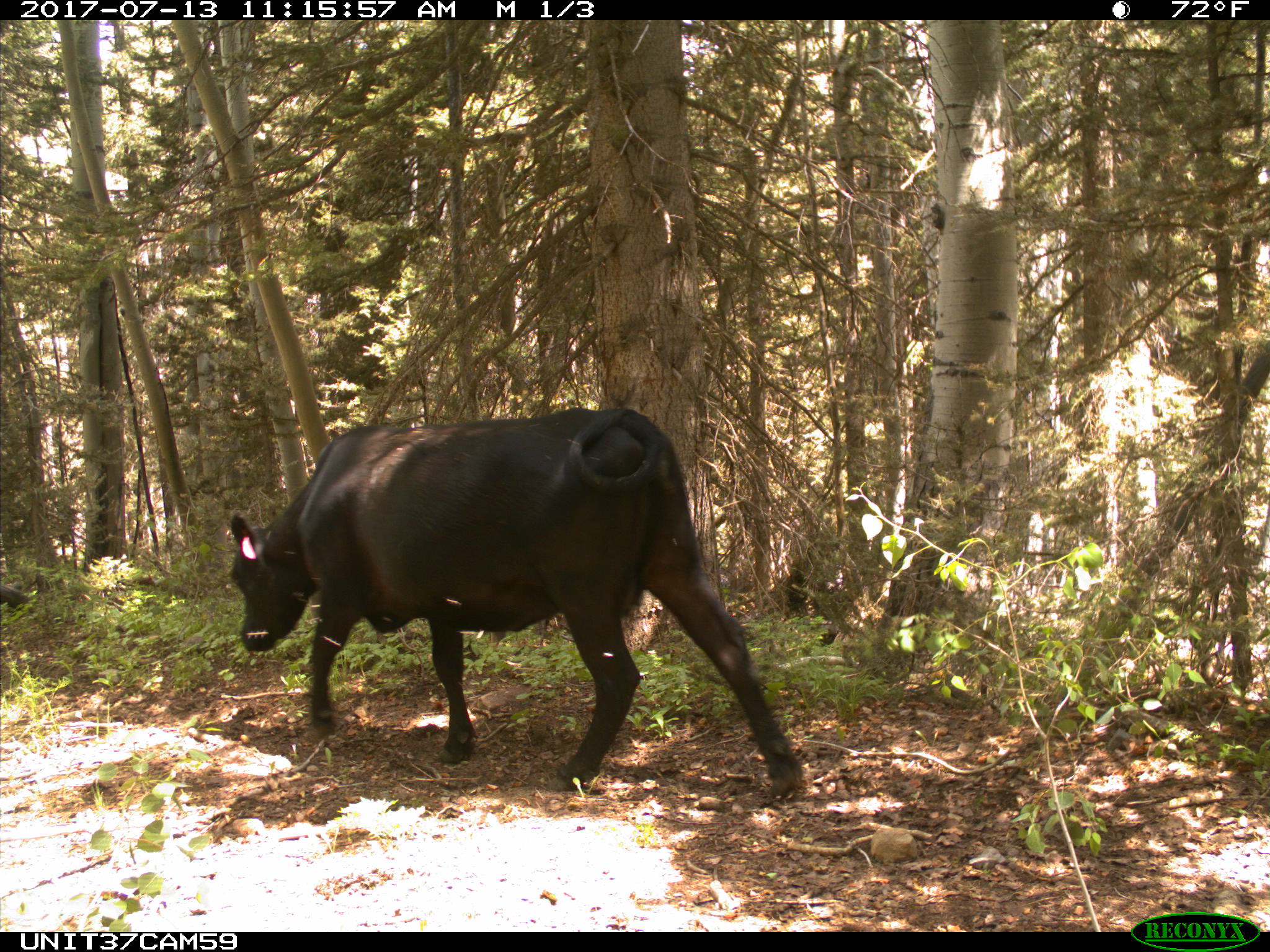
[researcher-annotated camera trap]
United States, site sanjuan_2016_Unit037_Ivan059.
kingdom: Animalia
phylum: Chordata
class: Mammalia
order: Artiodactyla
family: Bovidae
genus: Bos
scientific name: Bos taurus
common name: domestic cow